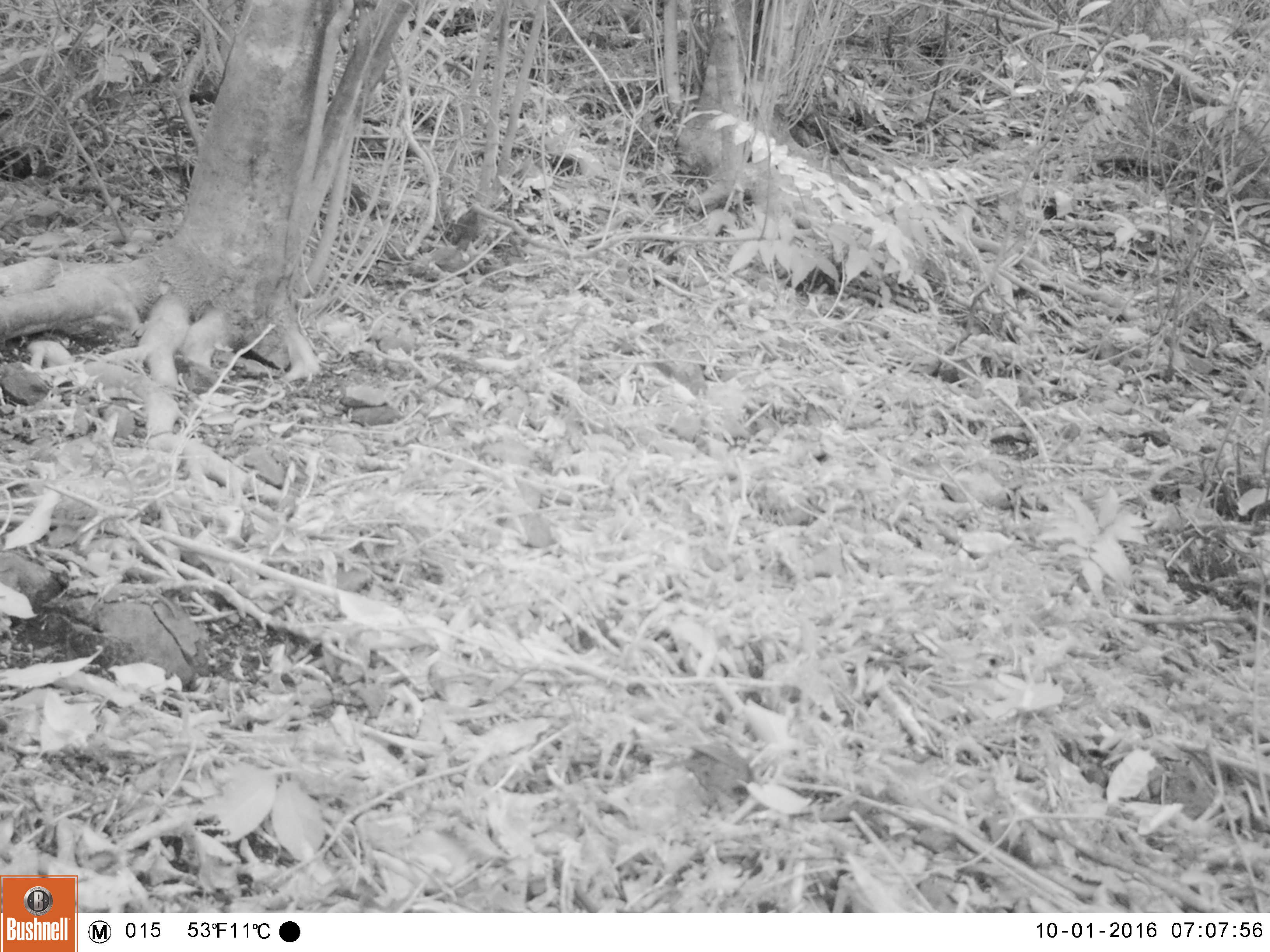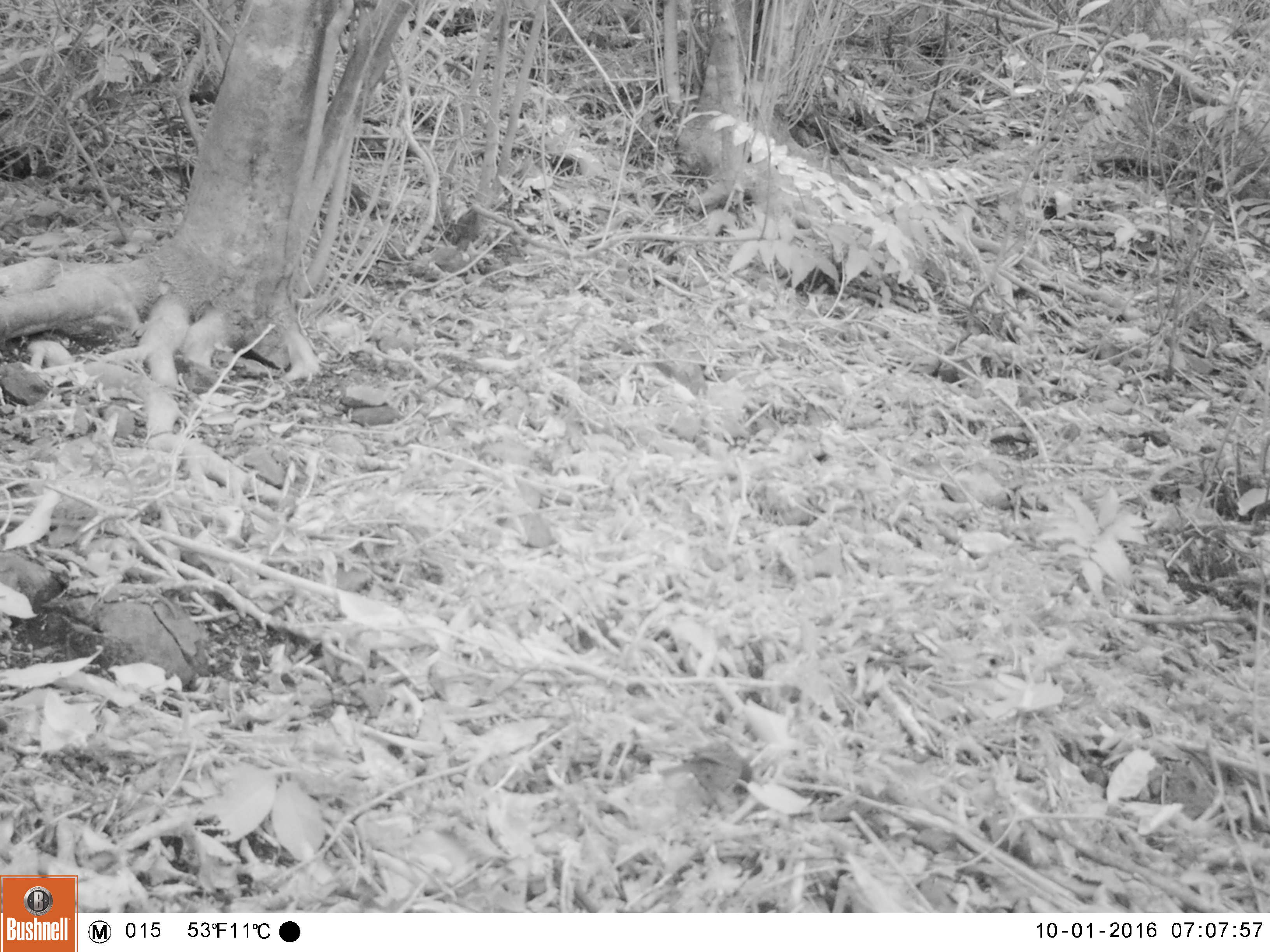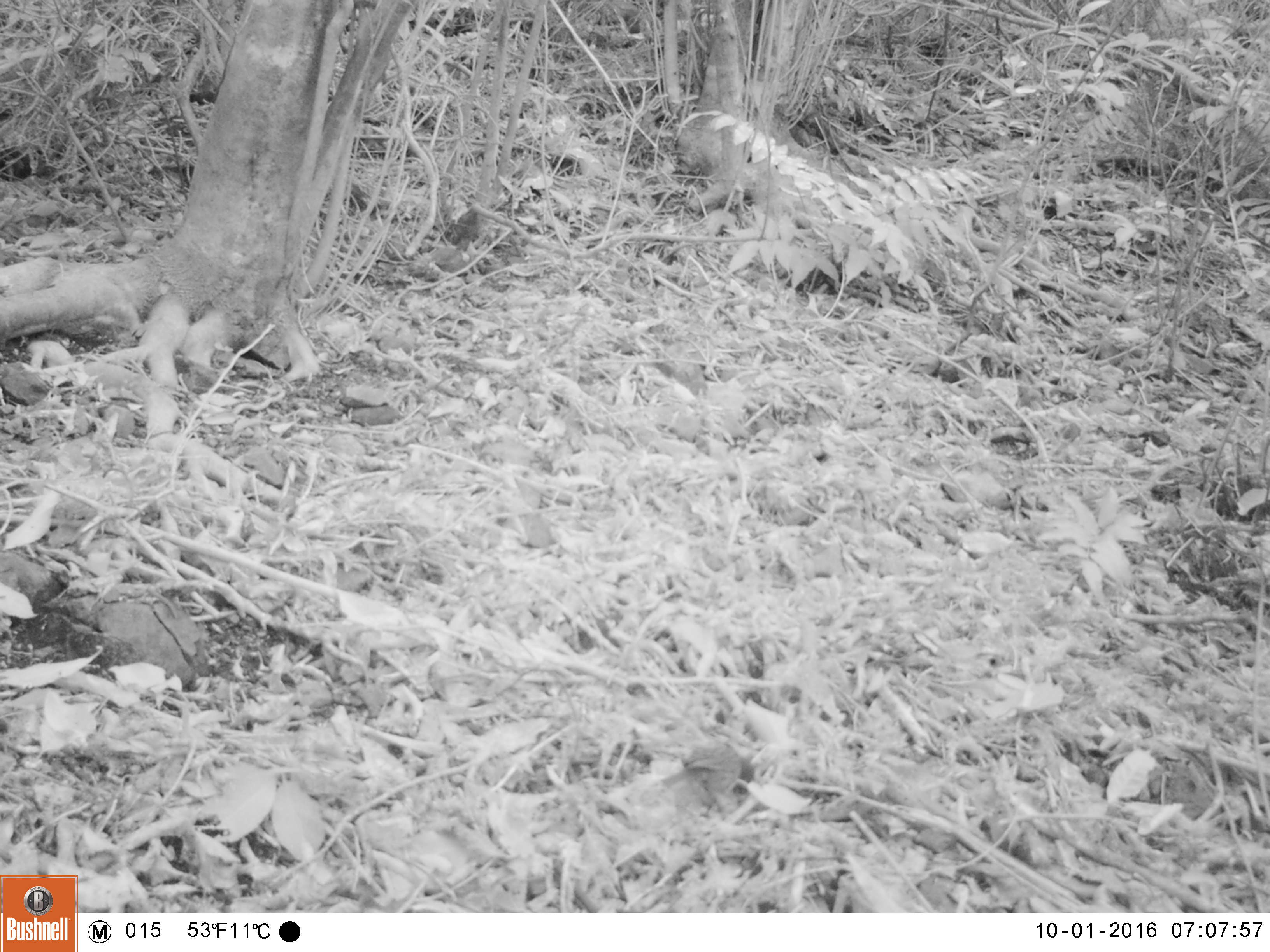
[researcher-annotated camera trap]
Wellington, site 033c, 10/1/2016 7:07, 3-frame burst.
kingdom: Animalia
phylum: Chordata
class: Aves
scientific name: Aves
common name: bird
Bird (Aves).